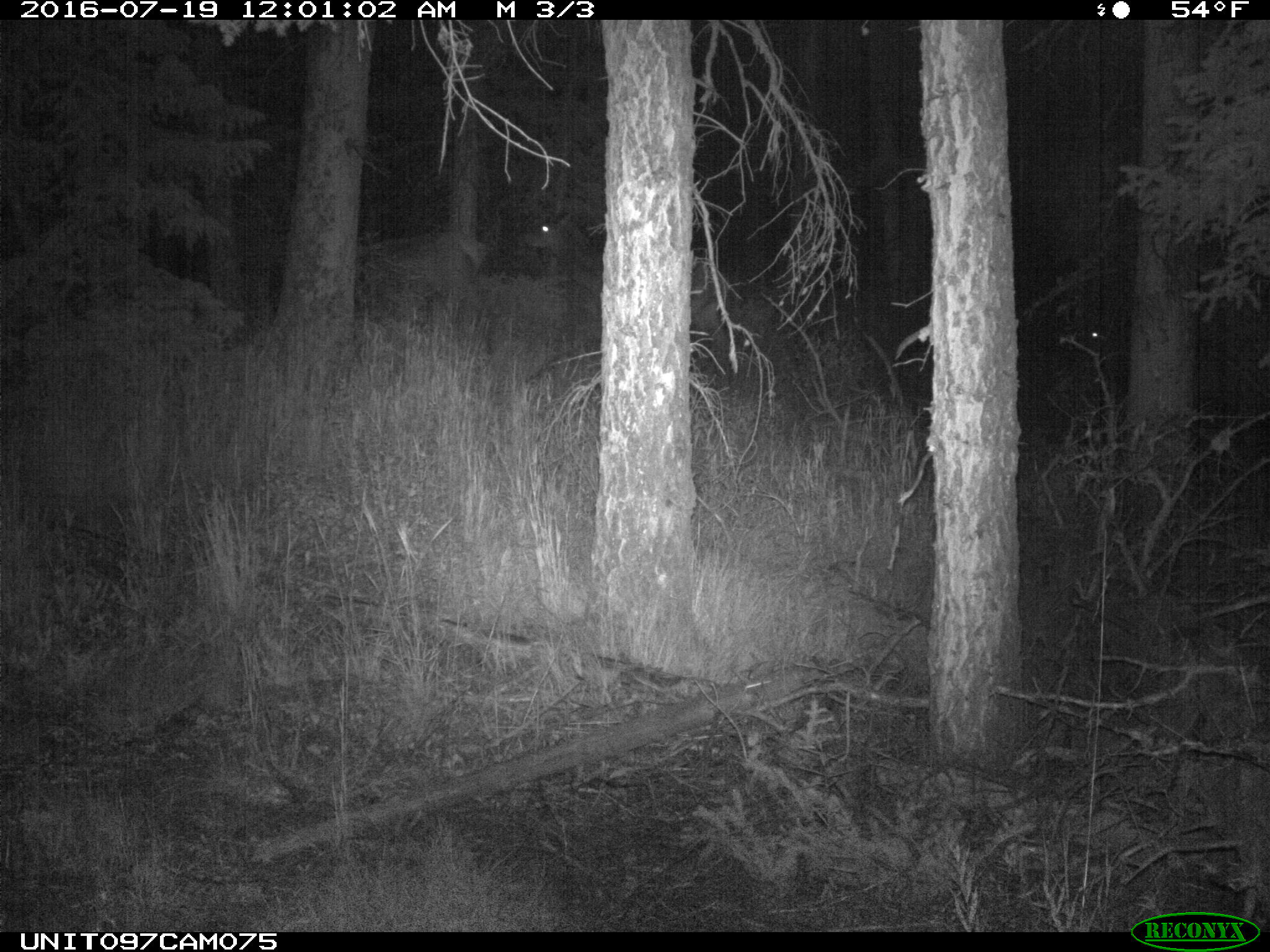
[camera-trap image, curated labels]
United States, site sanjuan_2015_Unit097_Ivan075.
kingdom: Animalia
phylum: Chordata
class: Mammalia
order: Artiodactyla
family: Cervidae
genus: Cervus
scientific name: Cervus elaphus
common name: red deer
Cervus elaphus (red deer).